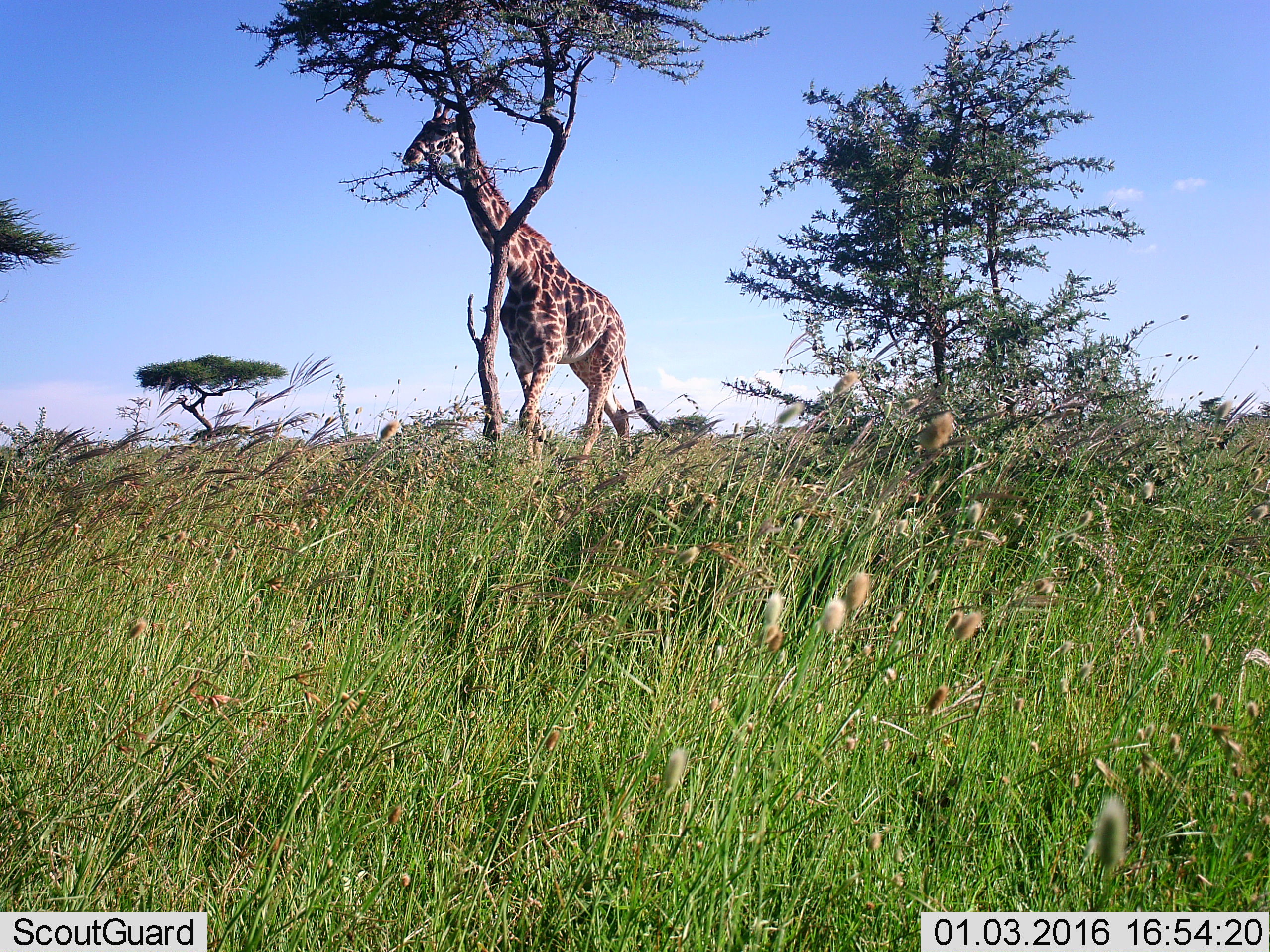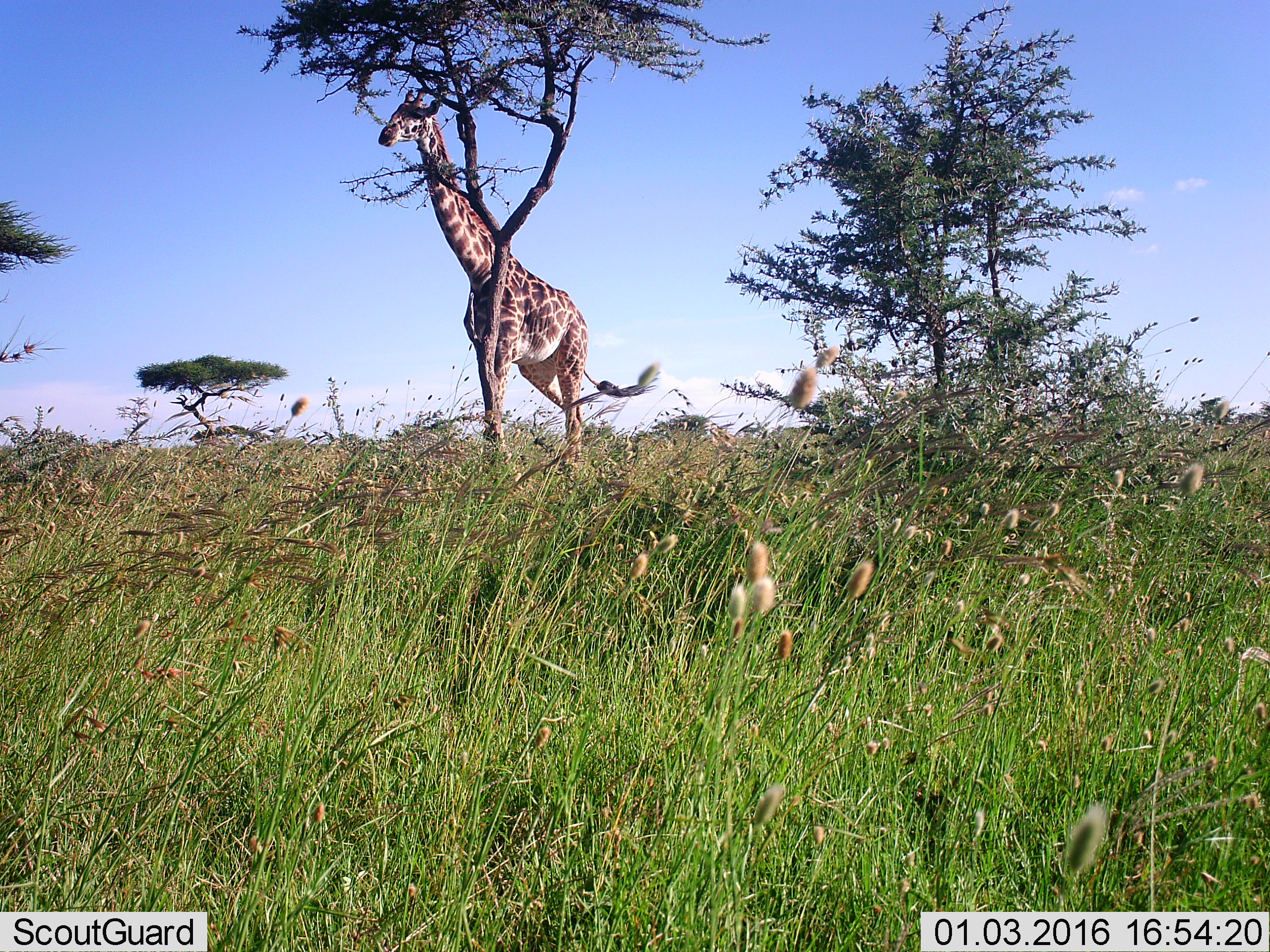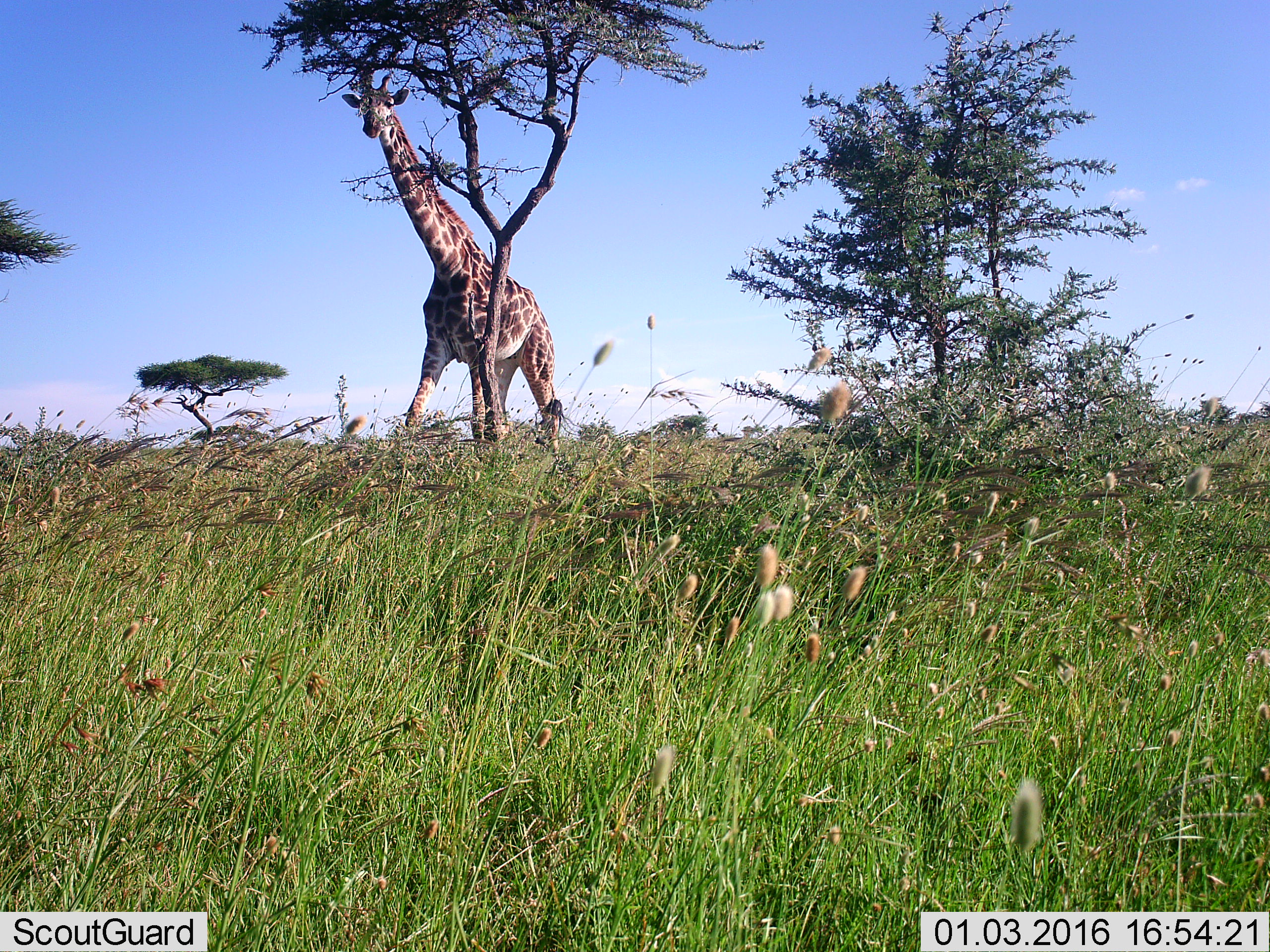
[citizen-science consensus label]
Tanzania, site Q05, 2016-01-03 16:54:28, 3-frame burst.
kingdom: Animalia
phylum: Chordata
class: Mammalia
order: Artiodactyla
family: Giraffidae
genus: Giraffa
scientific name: Giraffa camelopardalis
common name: giraffe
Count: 1.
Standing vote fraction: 10%.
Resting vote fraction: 0%.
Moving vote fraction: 90%.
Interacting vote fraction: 0%.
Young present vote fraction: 0%.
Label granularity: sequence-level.